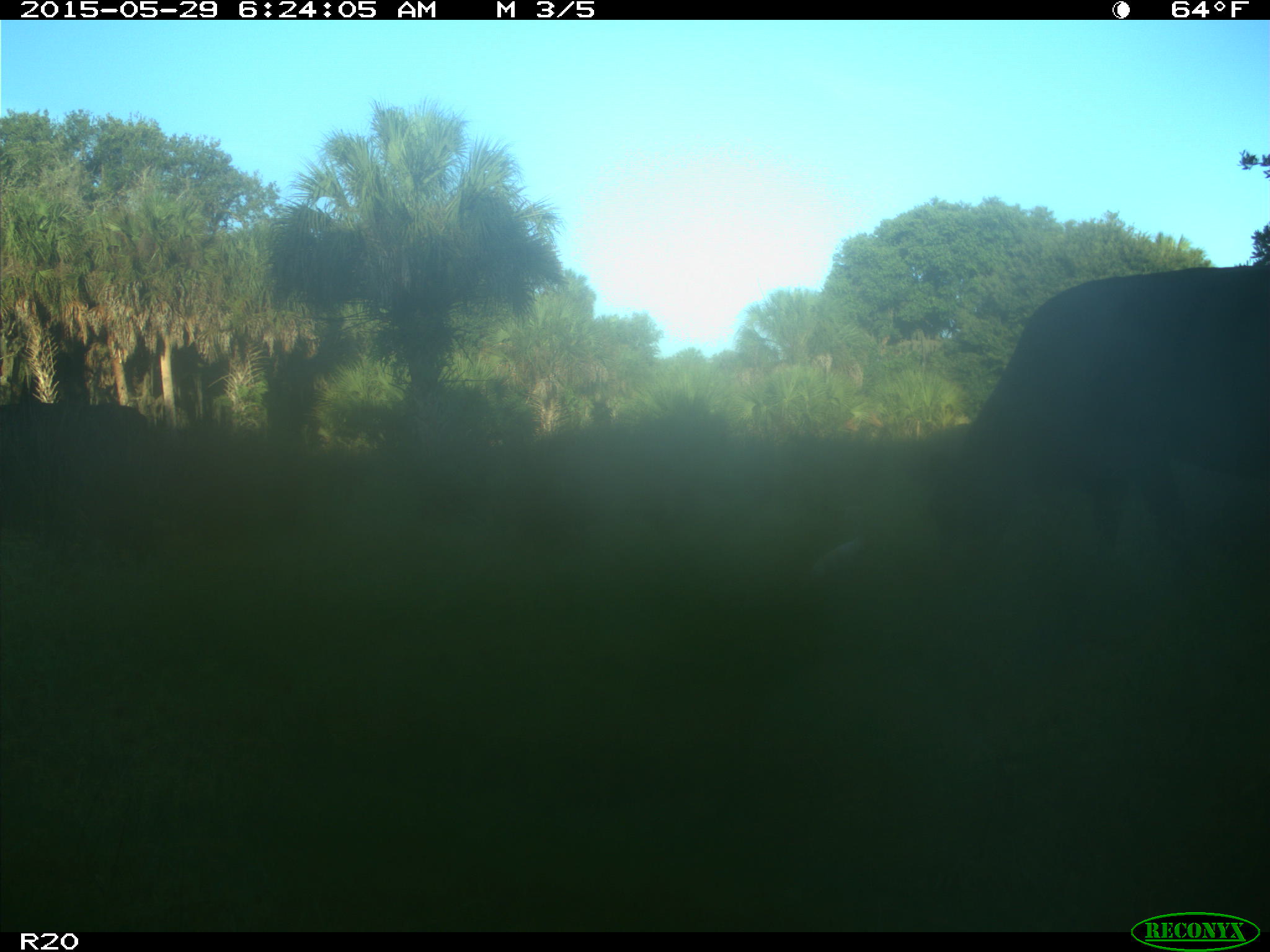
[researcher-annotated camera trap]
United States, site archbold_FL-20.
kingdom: Animalia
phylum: Chordata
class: Mammalia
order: Artiodactyla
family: Bovidae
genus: Bos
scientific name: Bos taurus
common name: domestic cow